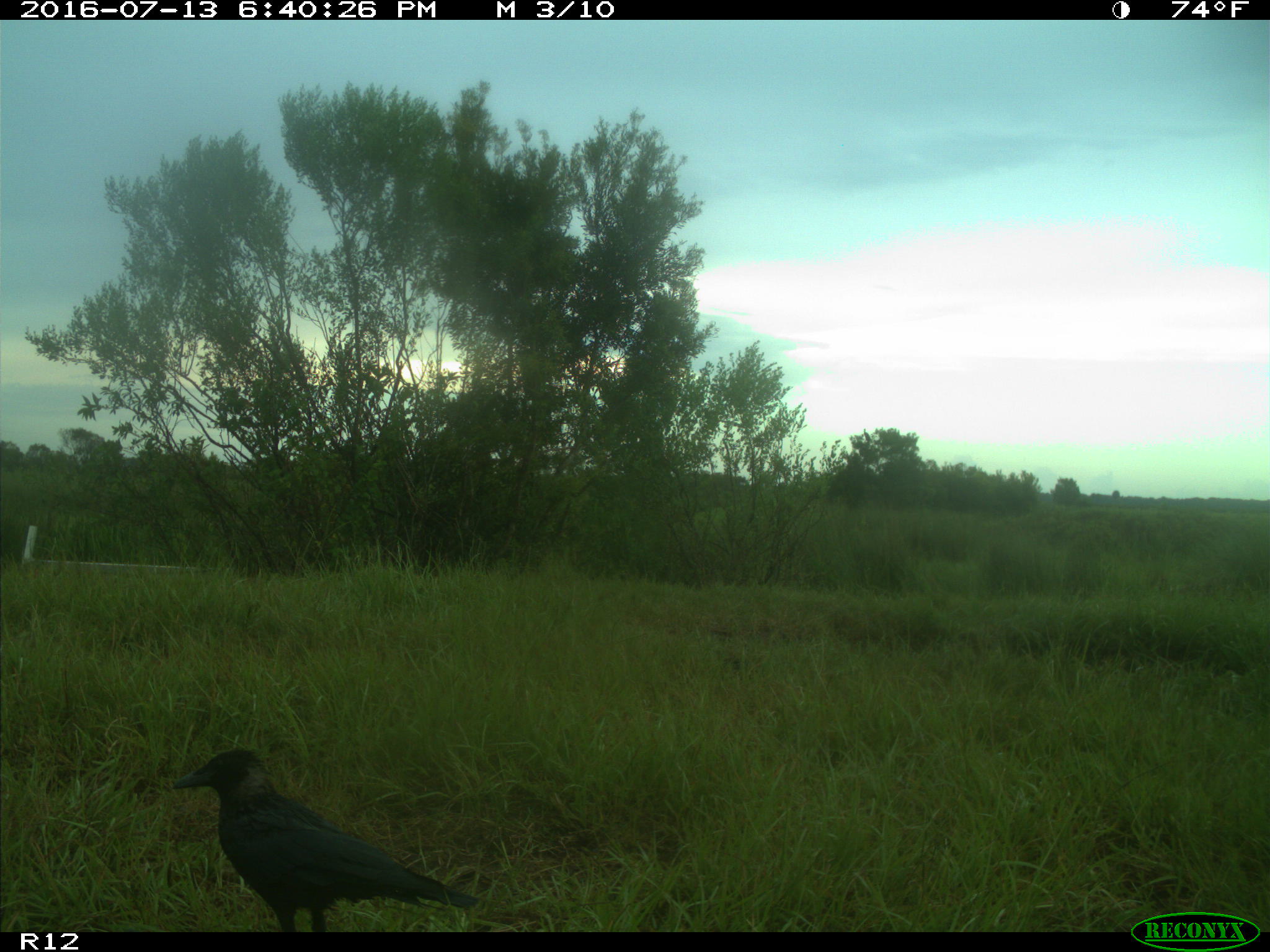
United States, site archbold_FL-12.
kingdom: Animalia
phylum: Chordata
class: Aves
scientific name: Aves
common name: birds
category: unidentified bird